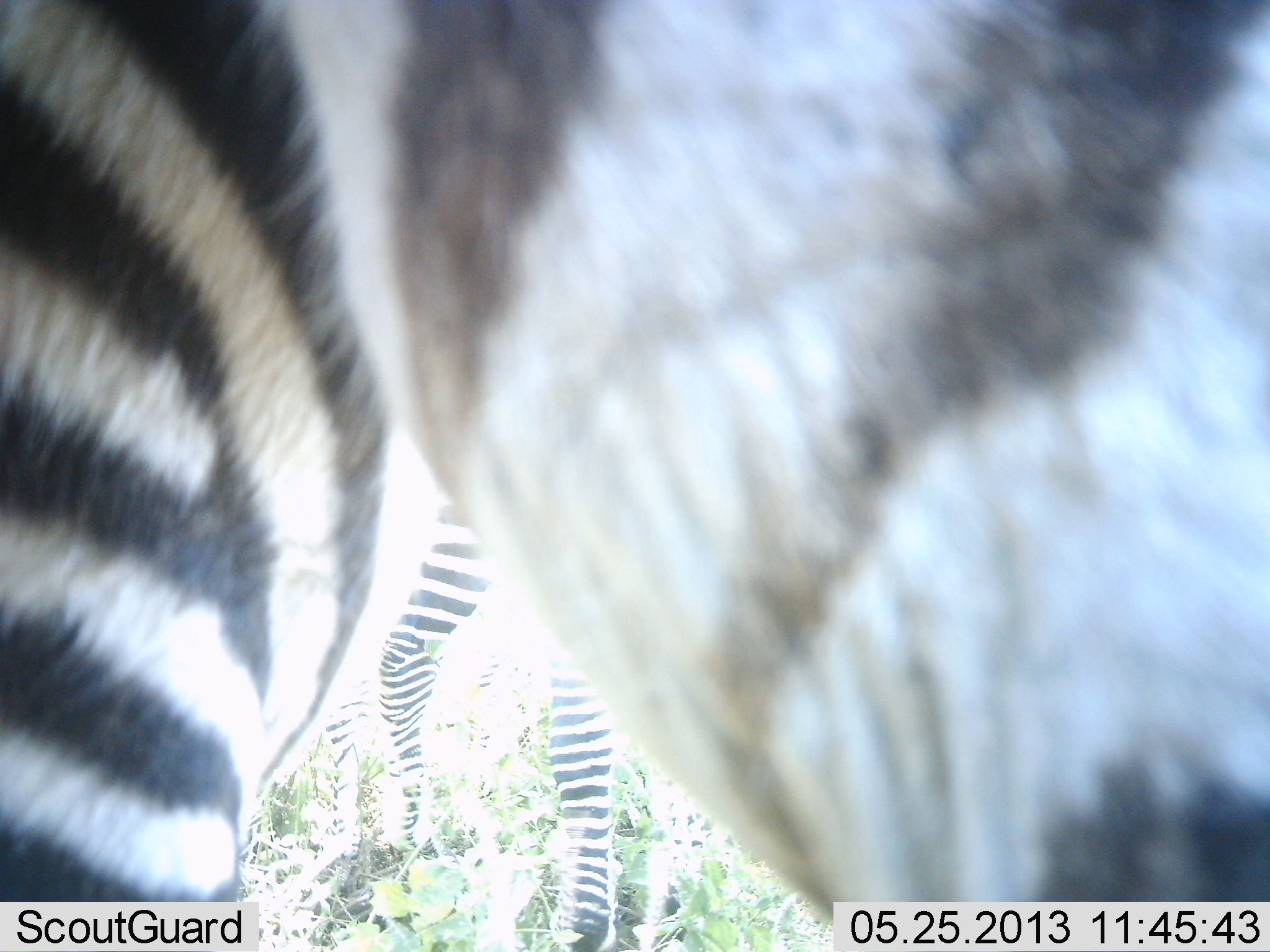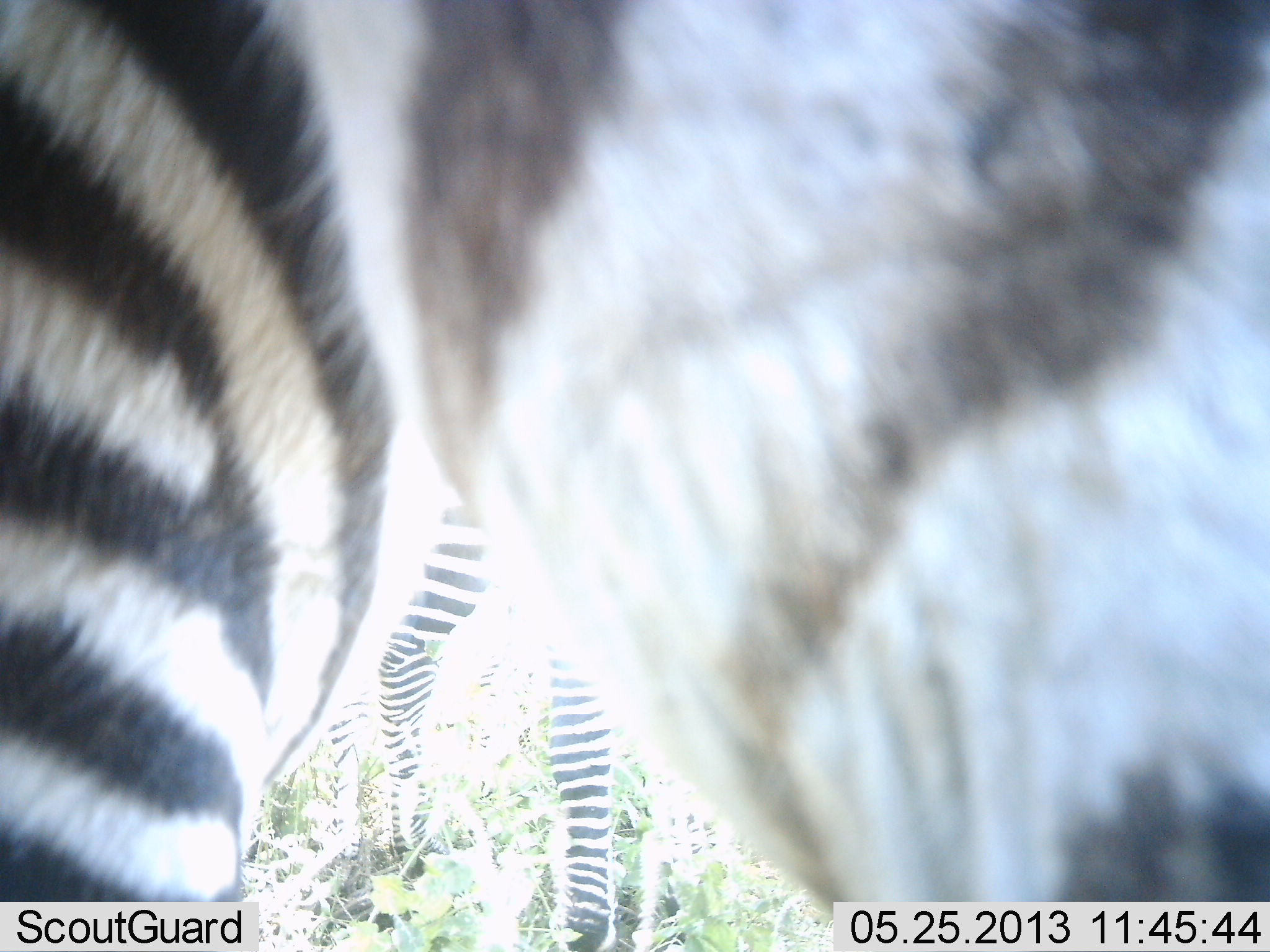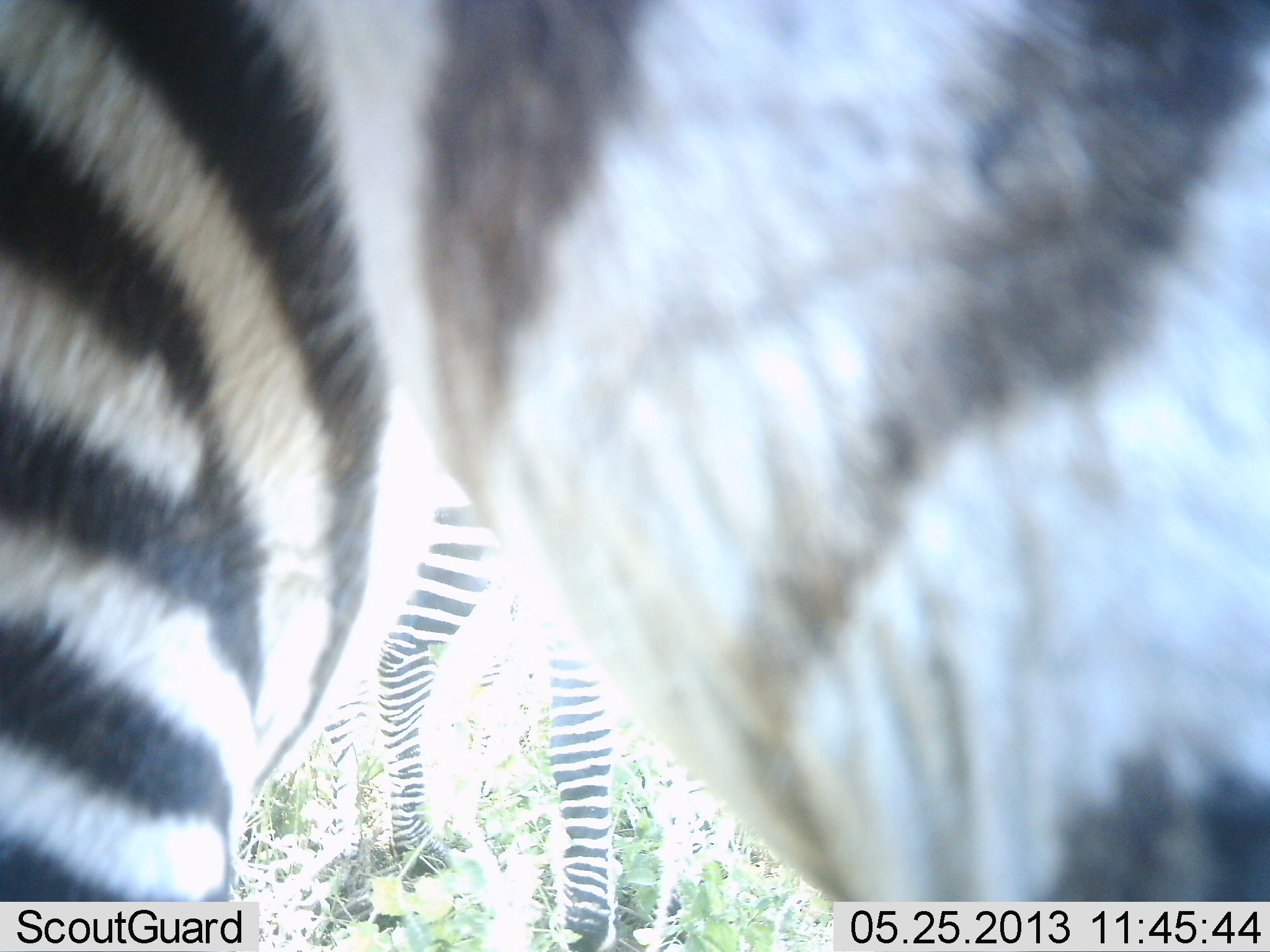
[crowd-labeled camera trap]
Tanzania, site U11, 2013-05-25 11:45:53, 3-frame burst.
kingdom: Animalia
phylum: Chordata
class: Mammalia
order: Perissodactyla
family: Equidae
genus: Equus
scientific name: Equus quagga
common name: plains zebra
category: zebra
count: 2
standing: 88%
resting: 8%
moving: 4%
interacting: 4%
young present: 0%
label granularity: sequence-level